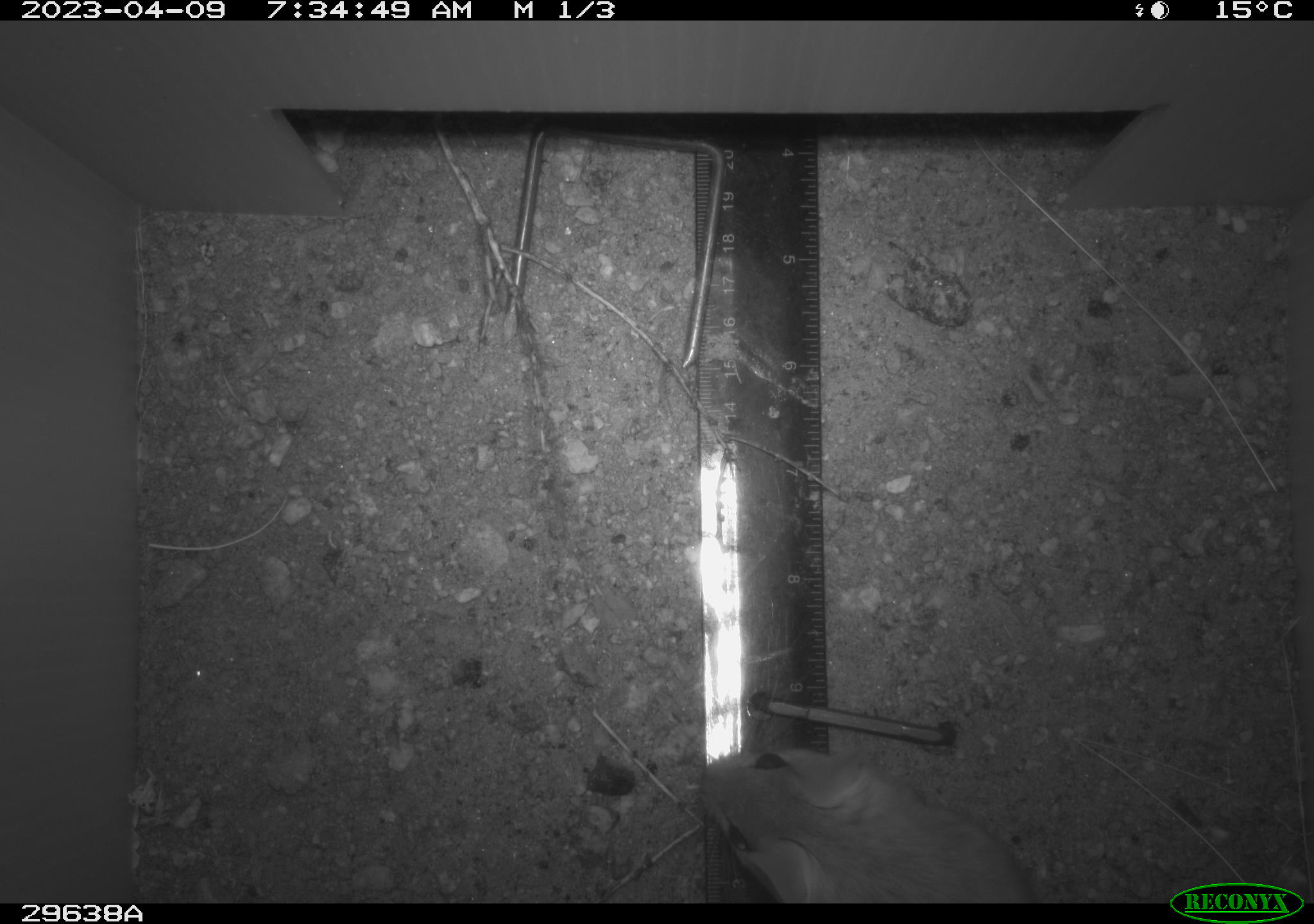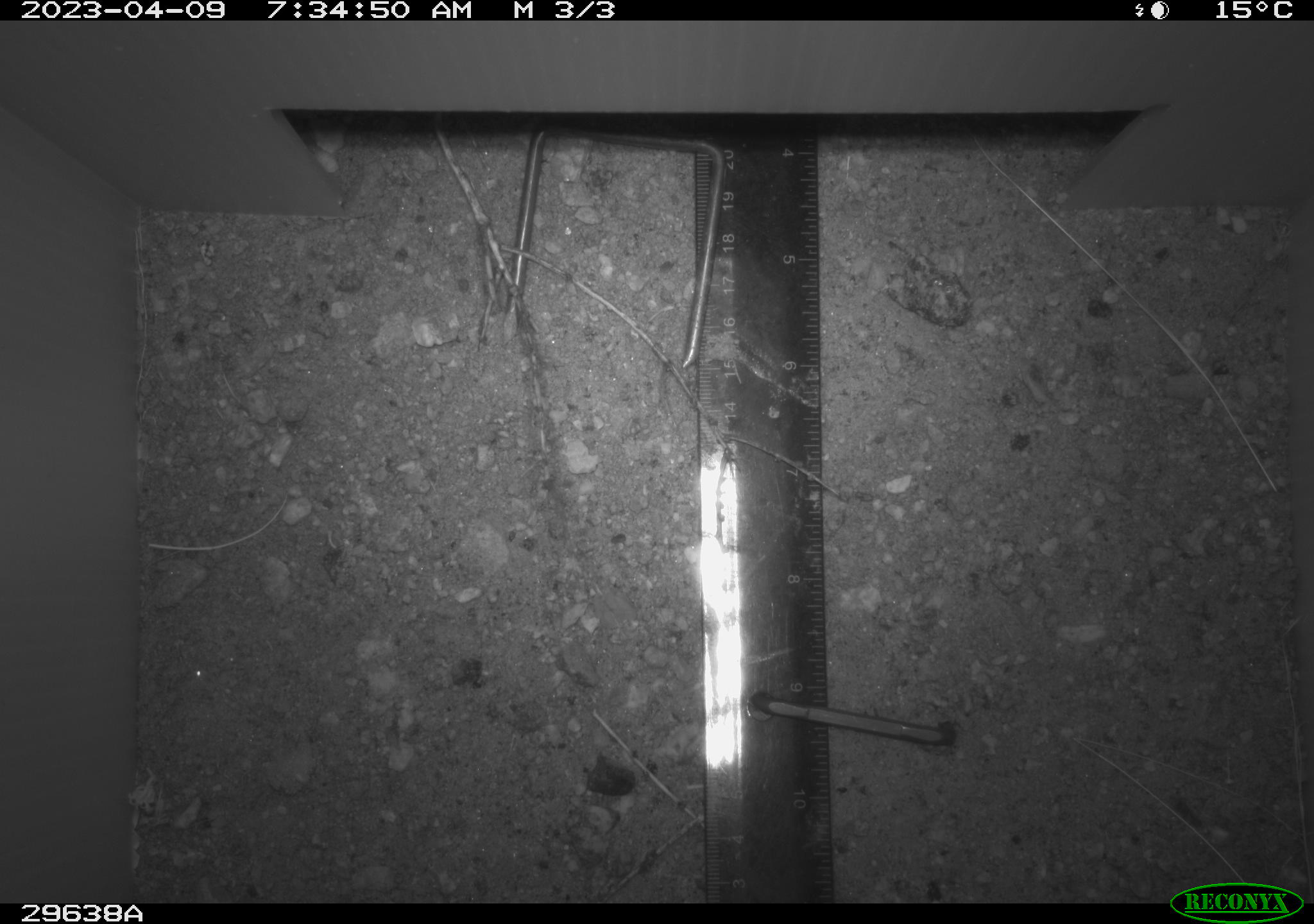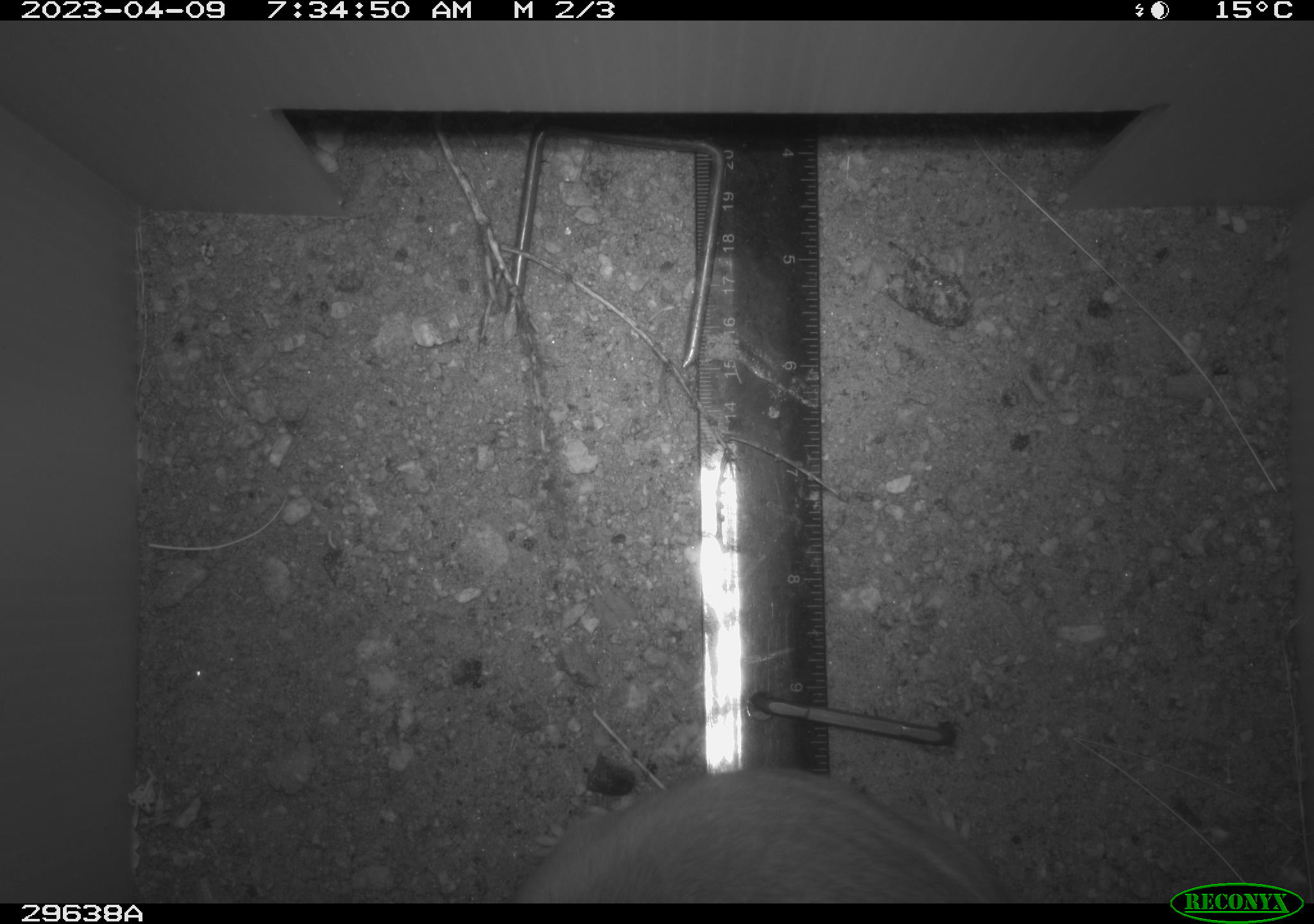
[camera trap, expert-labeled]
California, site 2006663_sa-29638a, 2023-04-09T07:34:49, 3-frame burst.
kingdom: Animalia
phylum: Chordata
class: Mammalia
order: Rodentia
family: Cricetidae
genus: Neotoma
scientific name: Neotoma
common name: pack rat or woodrat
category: neotoma species